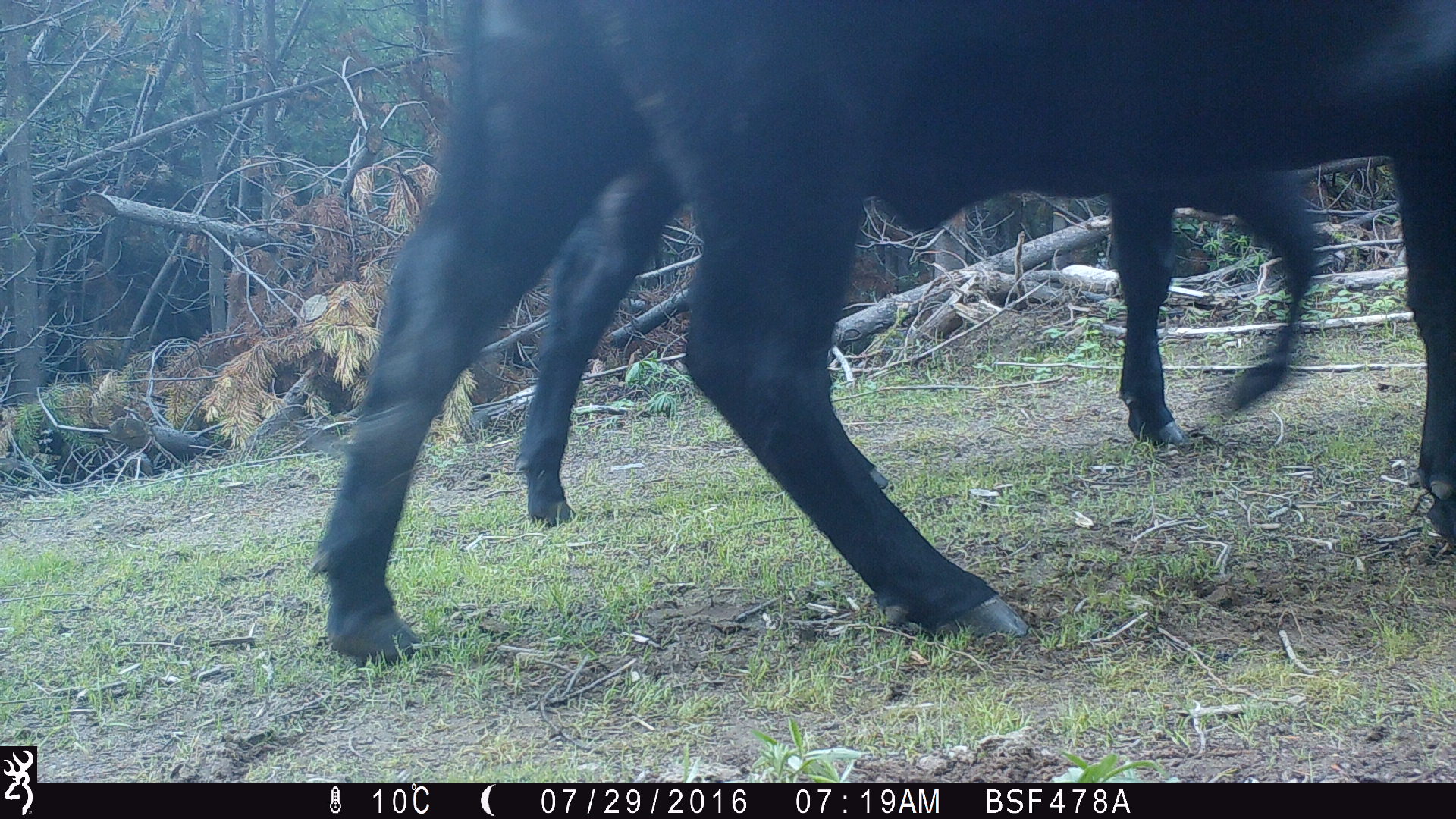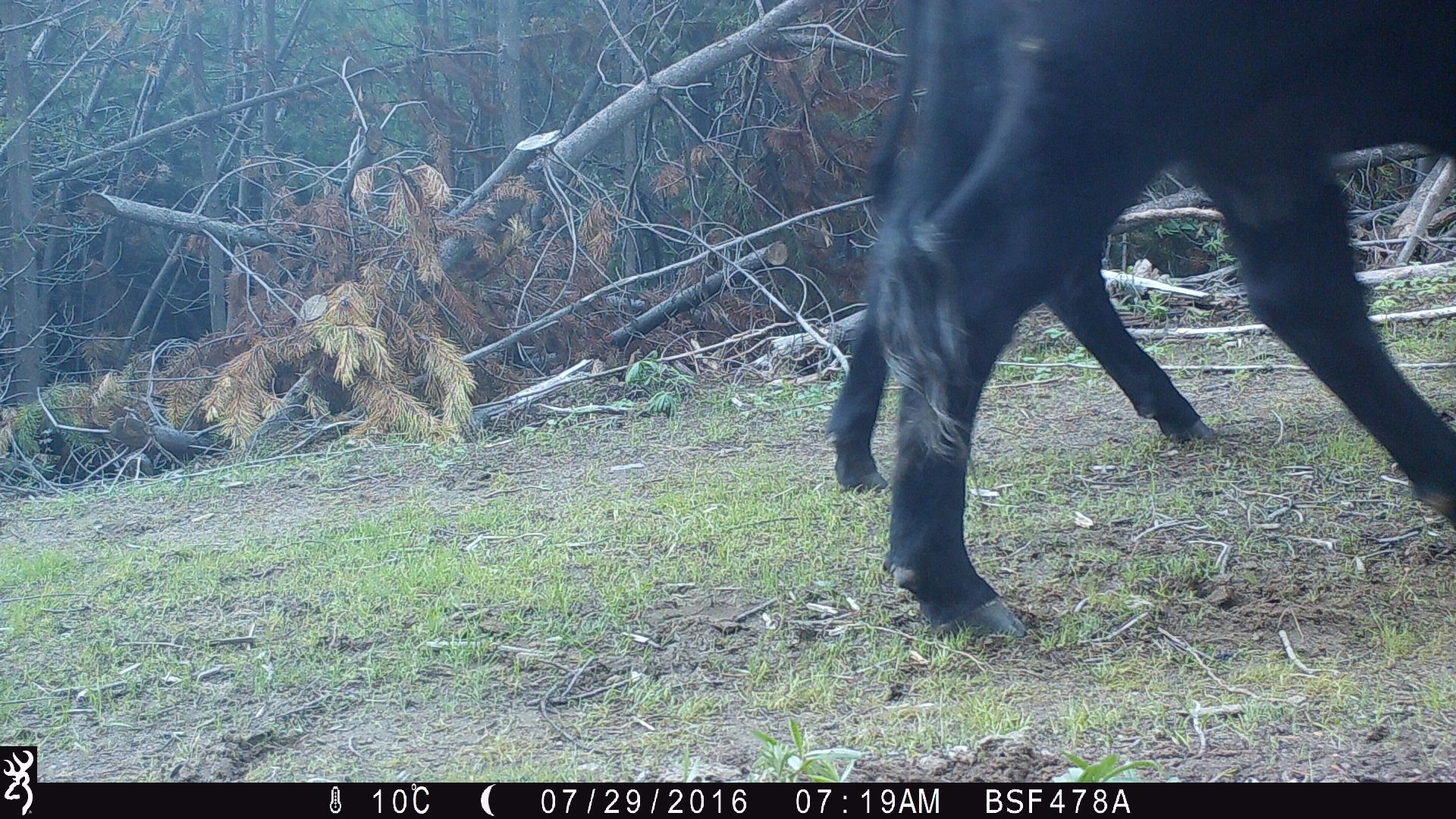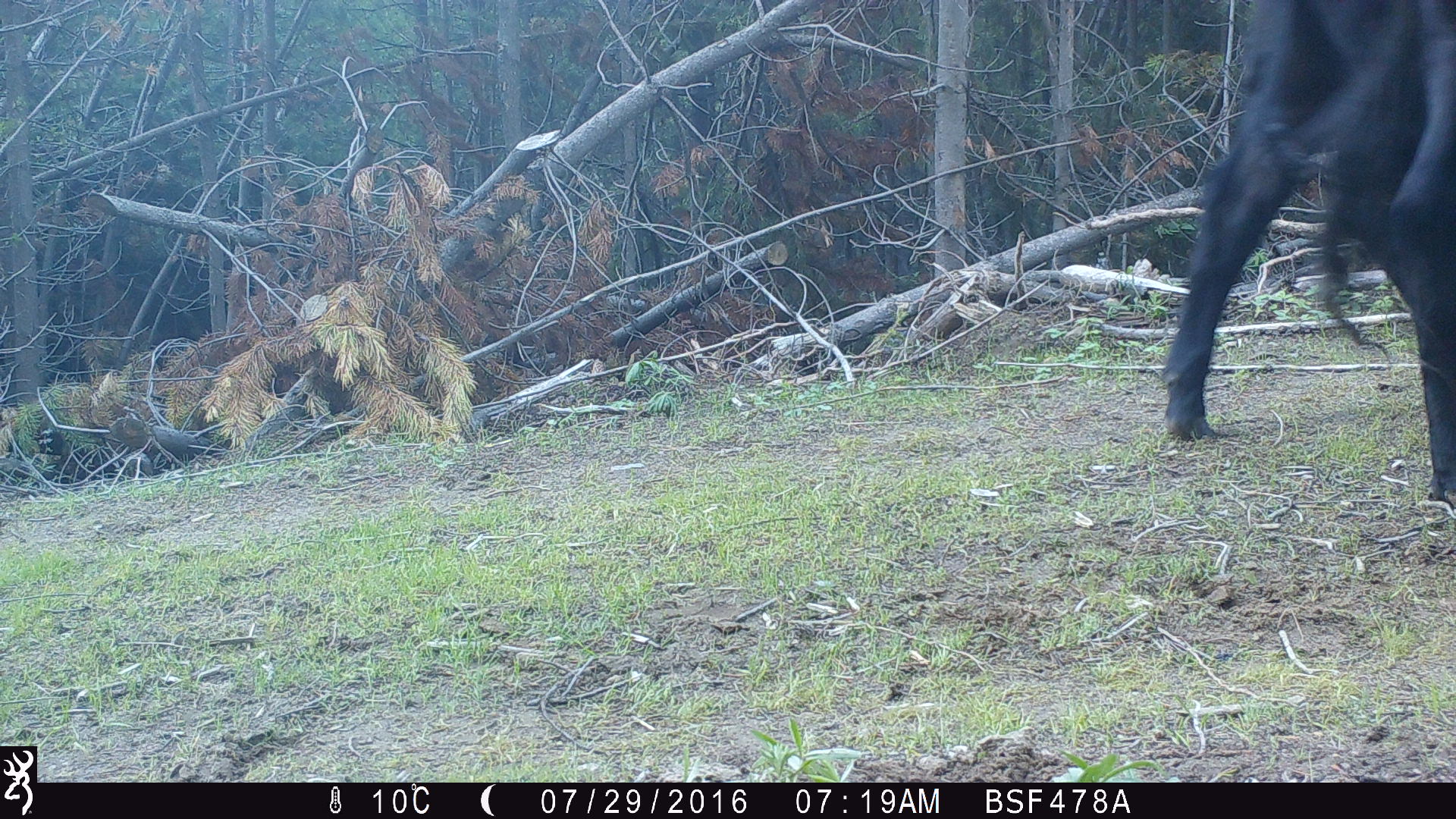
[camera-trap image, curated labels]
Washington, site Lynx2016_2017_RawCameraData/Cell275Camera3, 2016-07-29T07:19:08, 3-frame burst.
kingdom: Animalia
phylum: Chordata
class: Mammalia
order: Artiodactyla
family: Bovidae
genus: Bos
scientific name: Bos taurus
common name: domestic cattle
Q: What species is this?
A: Domestic cattle (Bos taurus).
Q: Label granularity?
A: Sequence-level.